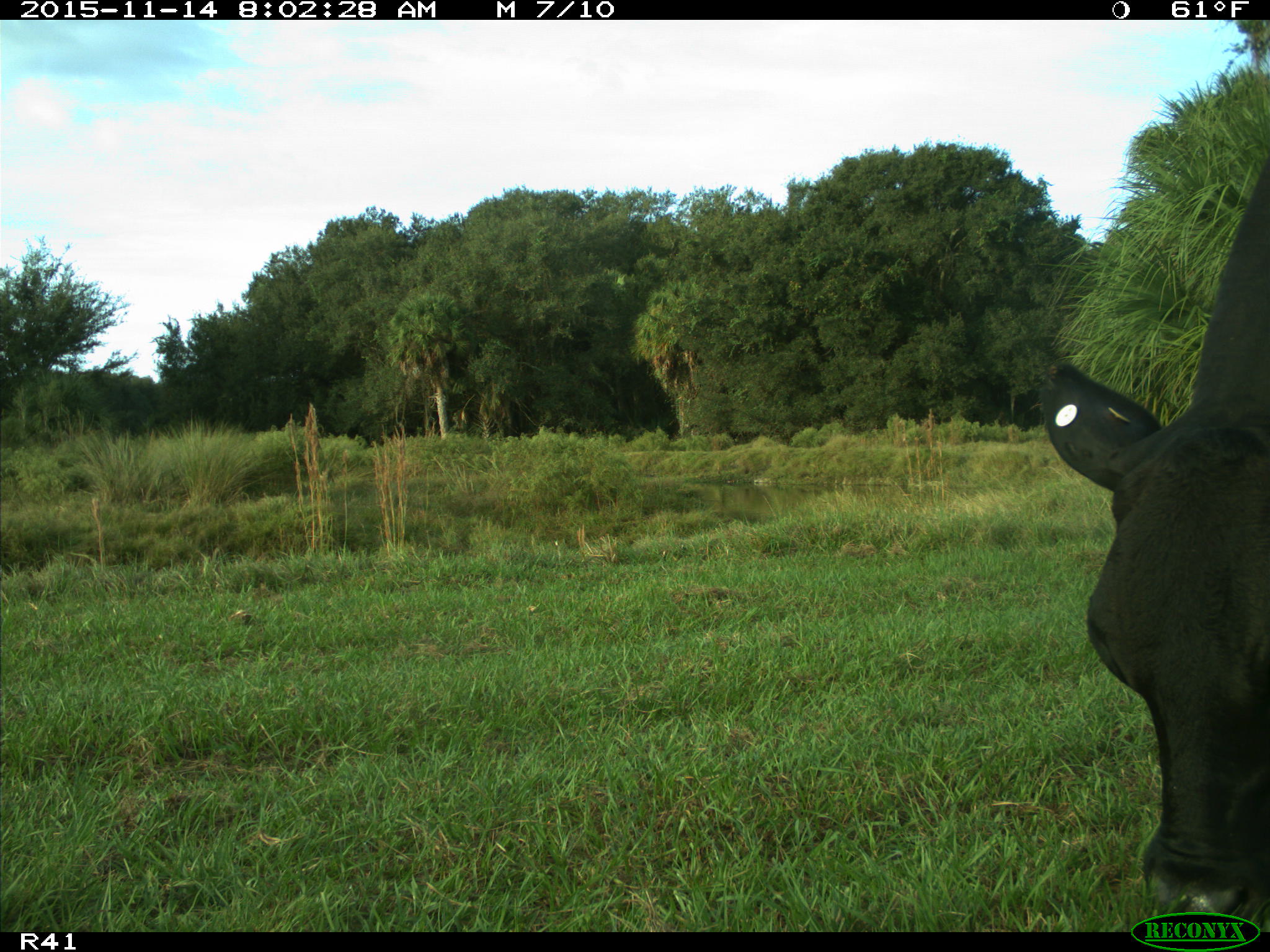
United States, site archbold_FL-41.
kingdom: Animalia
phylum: Chordata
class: Mammalia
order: Artiodactyla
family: Bovidae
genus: Bos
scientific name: Bos taurus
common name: domestic cow